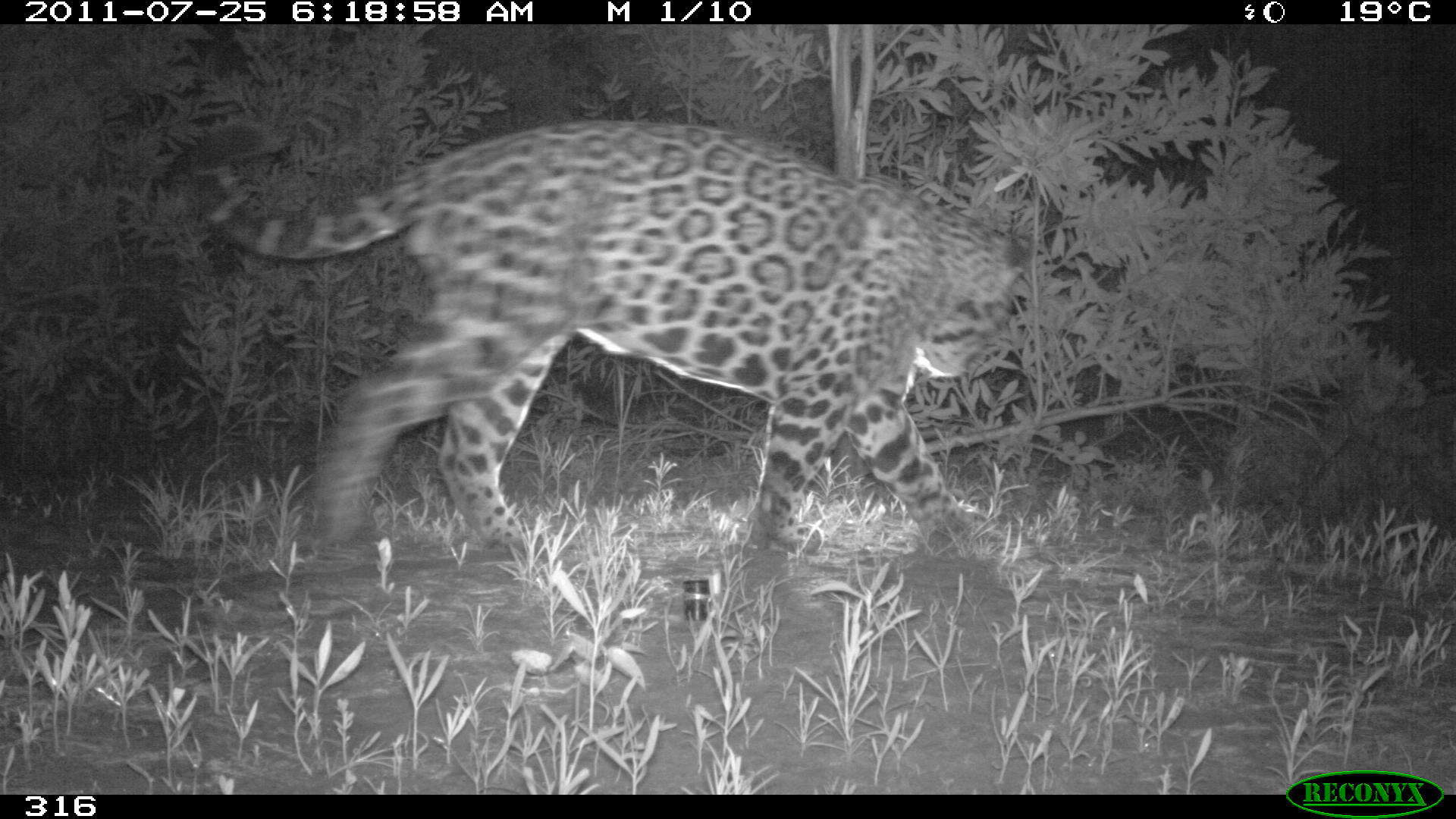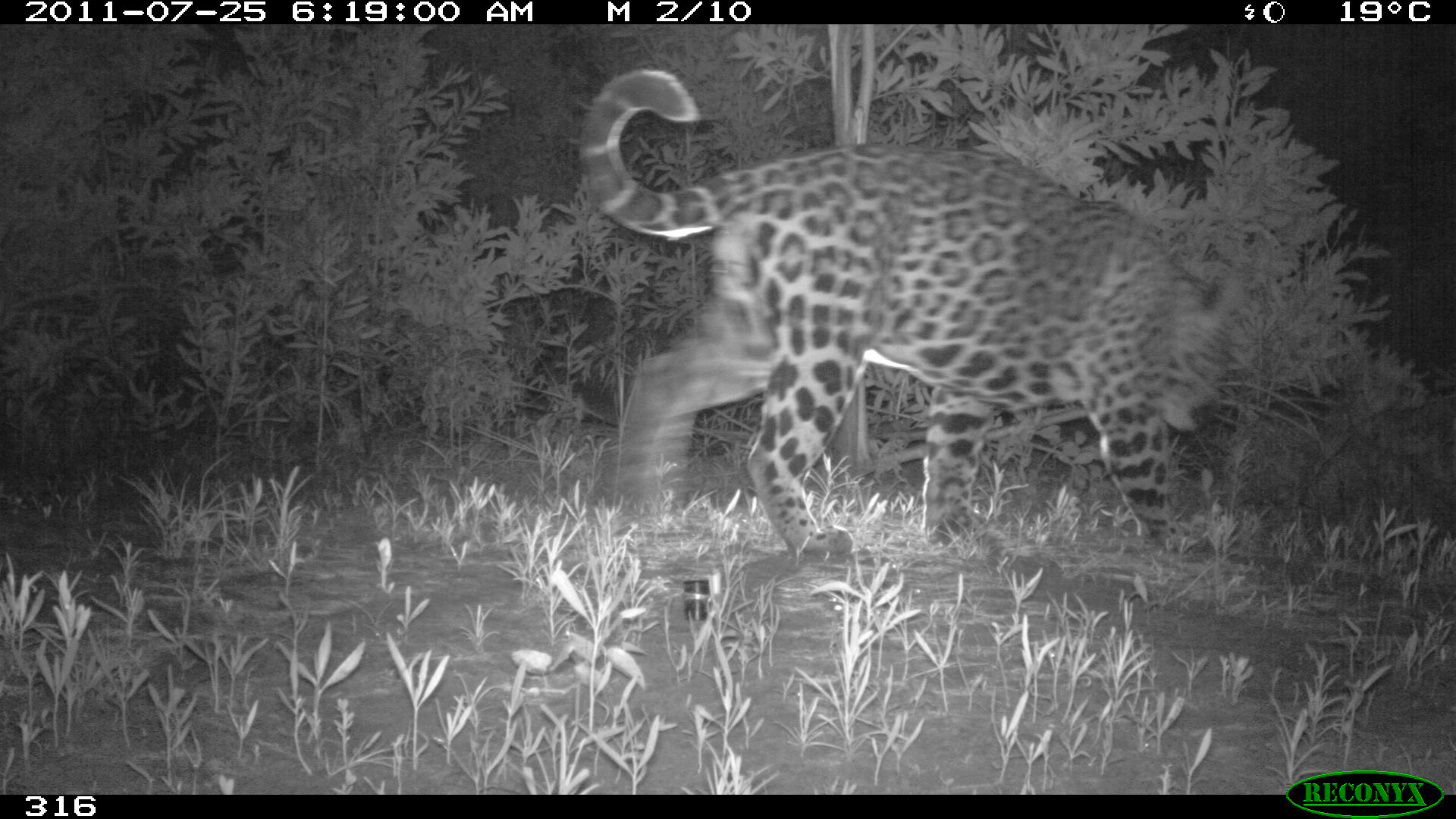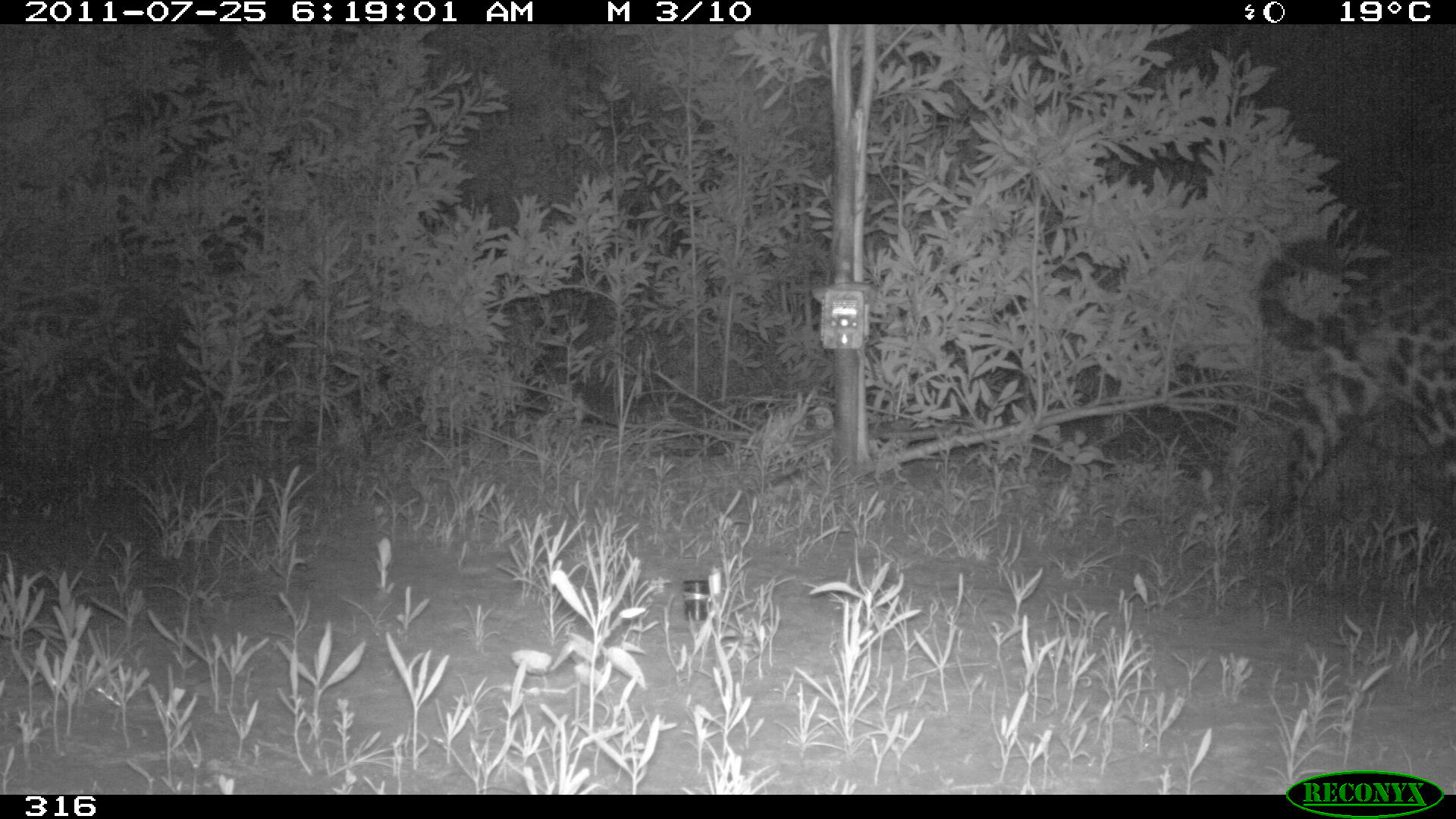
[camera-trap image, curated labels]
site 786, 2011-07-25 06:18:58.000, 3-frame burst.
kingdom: Animalia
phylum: Chordata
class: Mammalia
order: Carnivora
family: Felidae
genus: Panthera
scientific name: Panthera onca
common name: jaguar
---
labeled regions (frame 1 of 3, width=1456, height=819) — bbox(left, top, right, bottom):
panthera onca: bbox(183, 115, 1025, 558)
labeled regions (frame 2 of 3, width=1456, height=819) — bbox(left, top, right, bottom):
panthera onca: bbox(574, 64, 1246, 557)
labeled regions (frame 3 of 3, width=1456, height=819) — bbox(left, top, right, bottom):
panthera onca: bbox(1253, 232, 1456, 550)